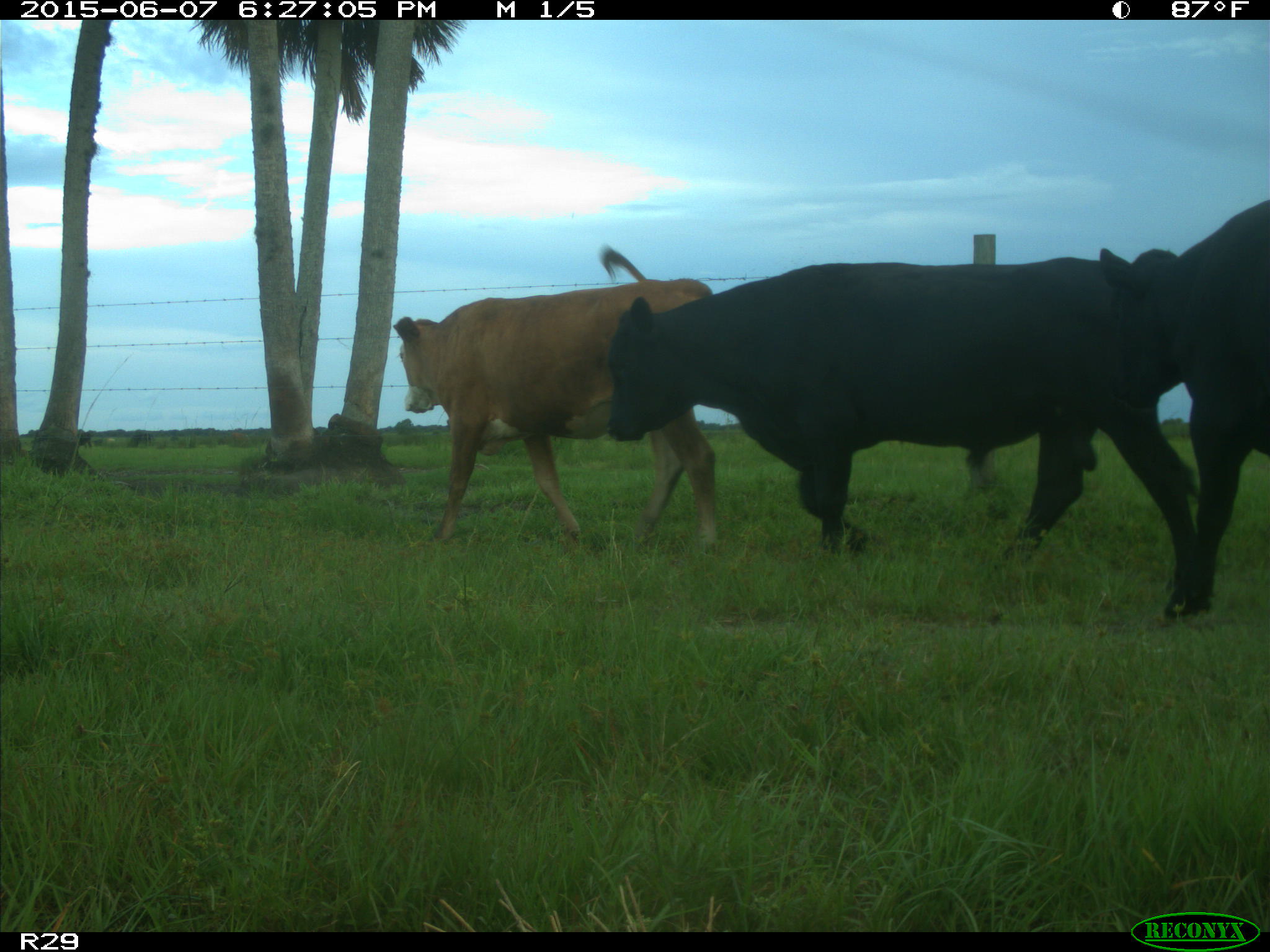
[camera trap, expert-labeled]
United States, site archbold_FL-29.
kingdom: Animalia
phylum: Chordata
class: Mammalia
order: Artiodactyla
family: Bovidae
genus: Bos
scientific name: Bos taurus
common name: domestic cow